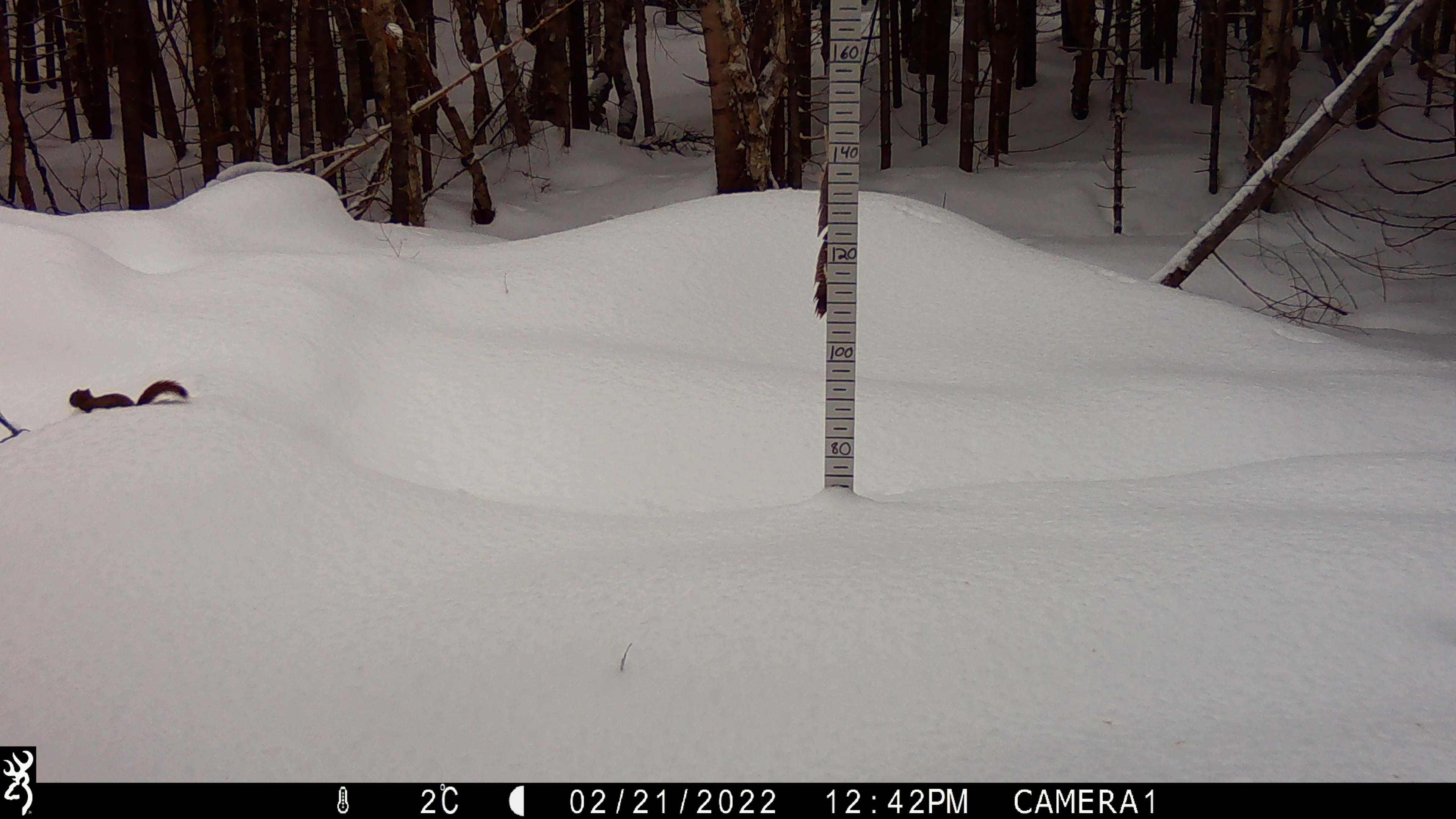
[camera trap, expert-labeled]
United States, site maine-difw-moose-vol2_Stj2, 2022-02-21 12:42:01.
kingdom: Animalia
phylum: Chordata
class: Mammalia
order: Rodentia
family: Sciuridae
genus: Tamiasciurus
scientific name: Tamiasciurus hudsonicus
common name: red squirrel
Red squirrel (Tamiasciurus hudsonicus).